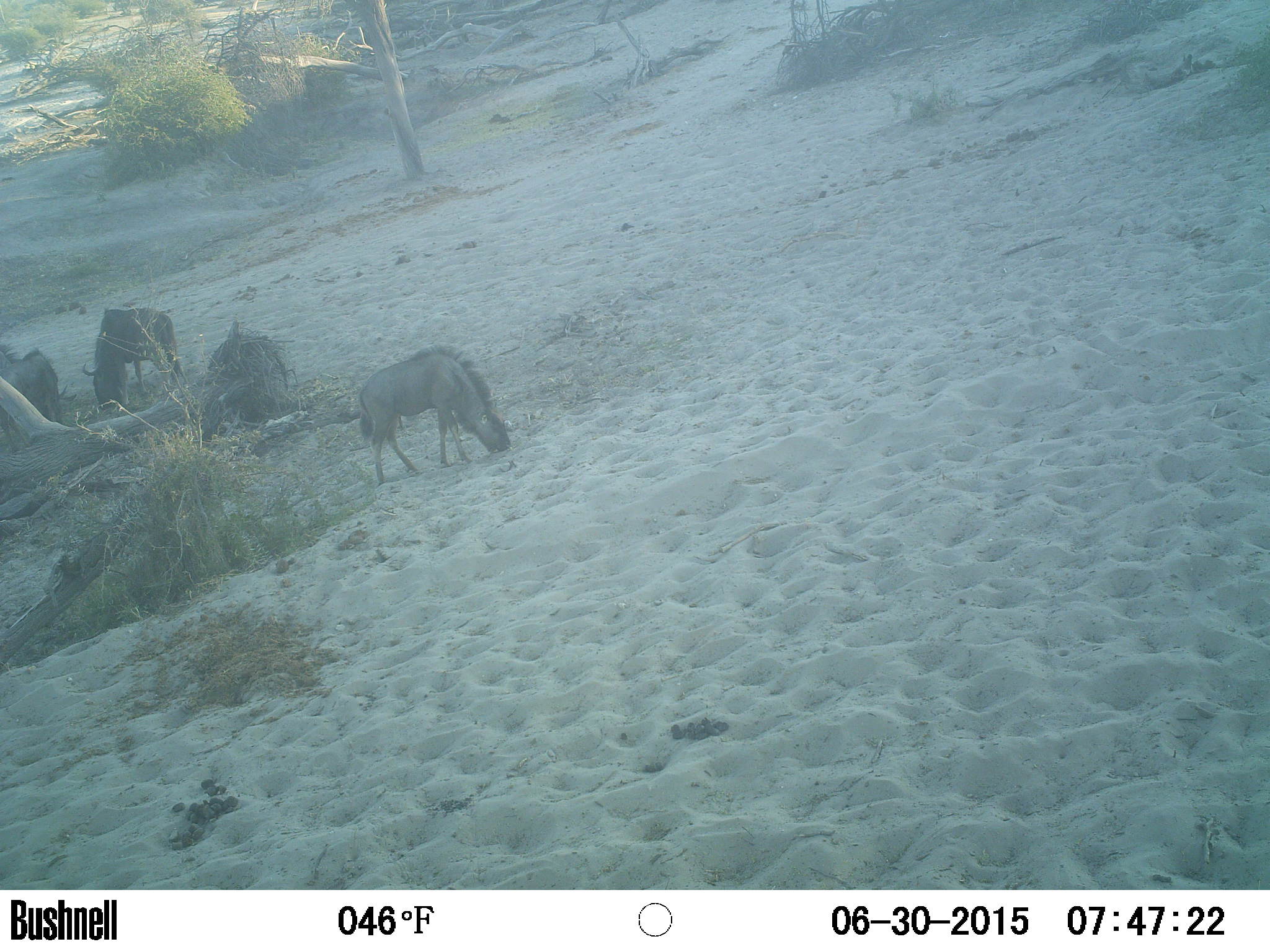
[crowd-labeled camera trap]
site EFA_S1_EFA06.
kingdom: Animalia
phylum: Chordata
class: Mammalia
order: Artiodactyla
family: Bovidae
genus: Connochaetes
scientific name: Connochaetes taurinus taurinus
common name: blue wildebeest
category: wildebeestblue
Wildebeestblue (blue wildebeest) (Connochaetes taurinus taurinus), count 3. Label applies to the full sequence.